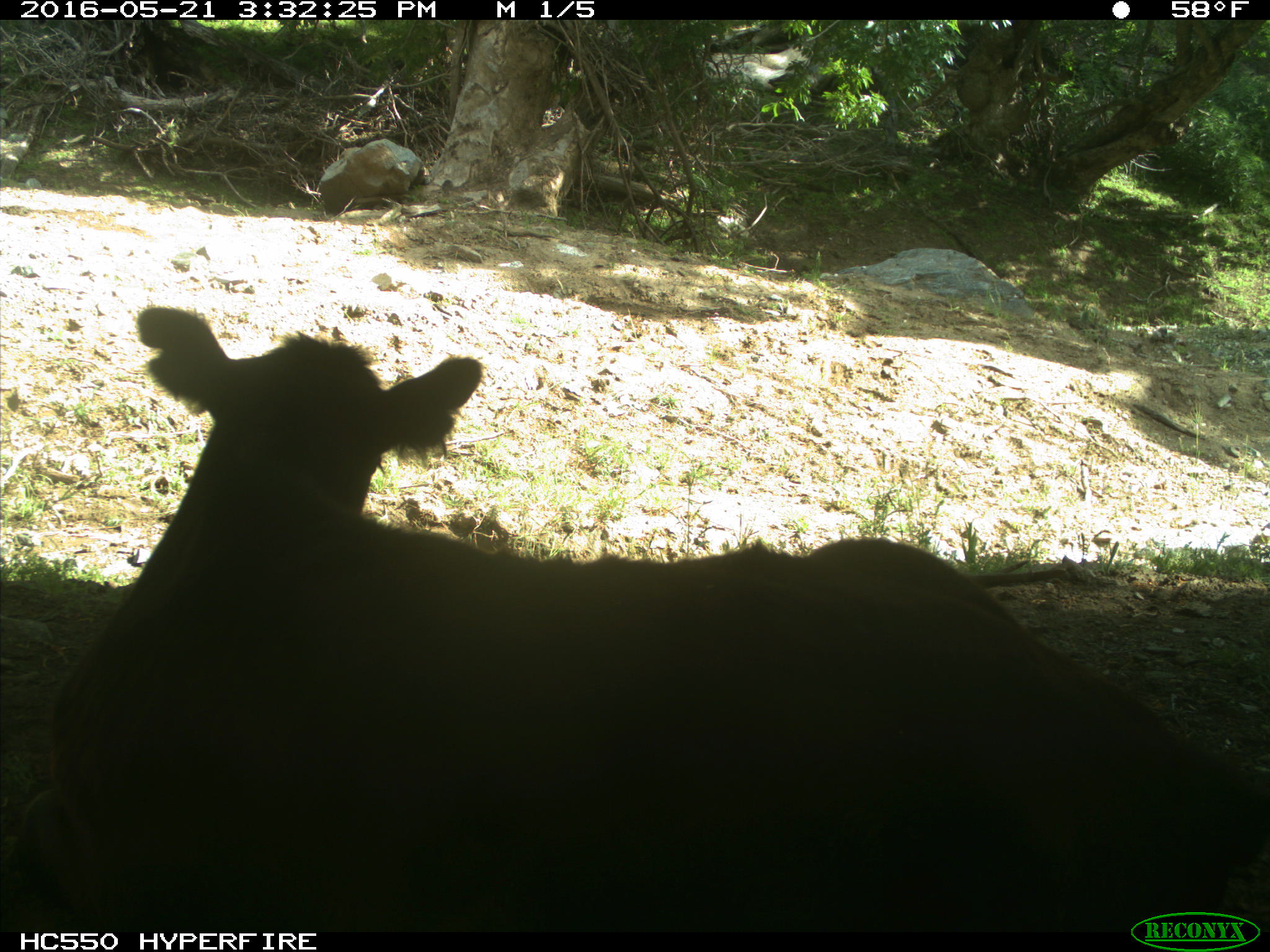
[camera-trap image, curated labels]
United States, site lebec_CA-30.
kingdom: Animalia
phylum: Chordata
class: Mammalia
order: Artiodactyla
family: Bovidae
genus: Bos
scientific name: Bos taurus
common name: domestic cow